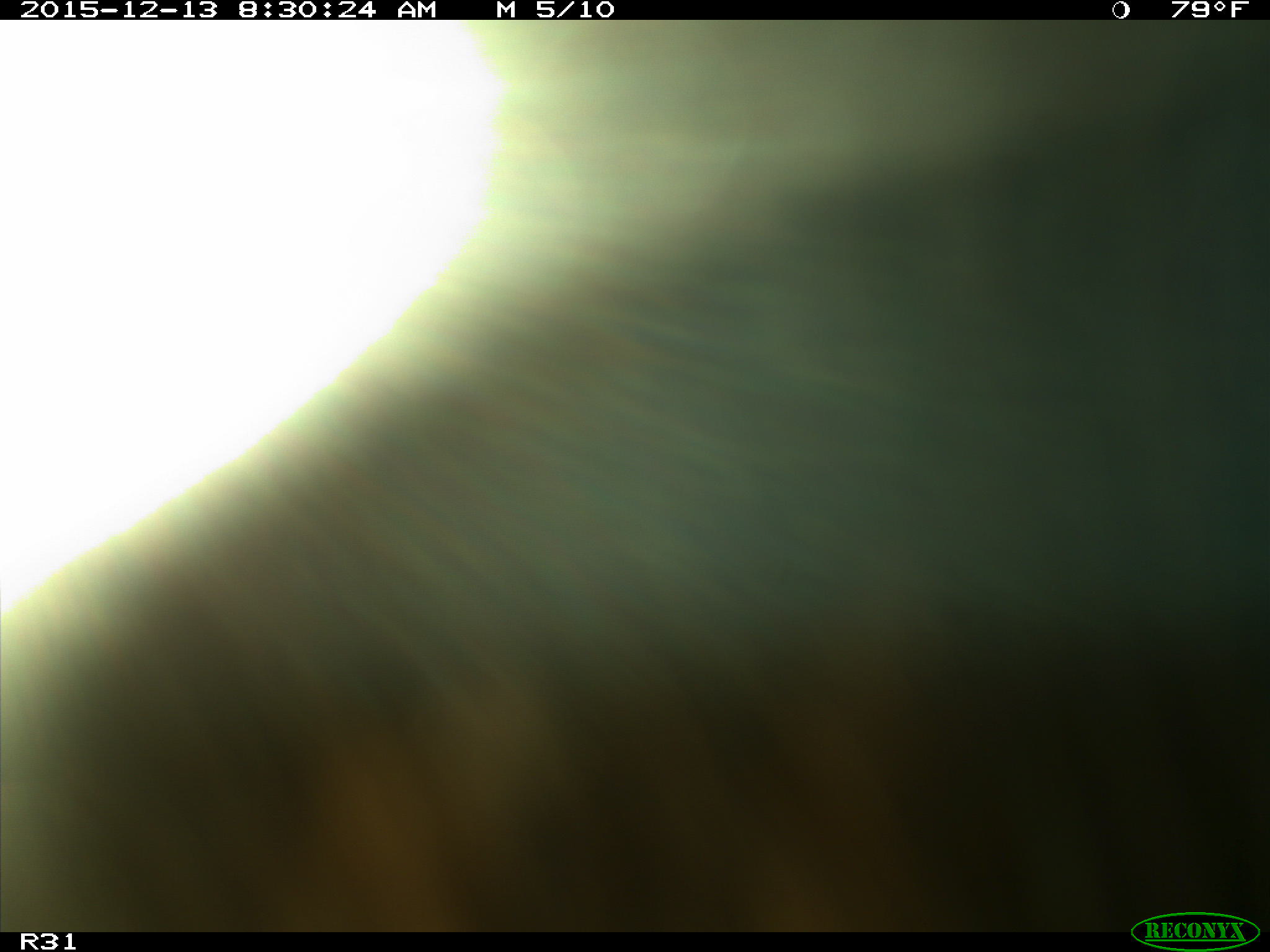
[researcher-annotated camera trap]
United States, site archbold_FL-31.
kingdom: Animalia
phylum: Chordata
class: Mammalia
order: Artiodactyla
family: Bovidae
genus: Bos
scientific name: Bos taurus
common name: domestic cow